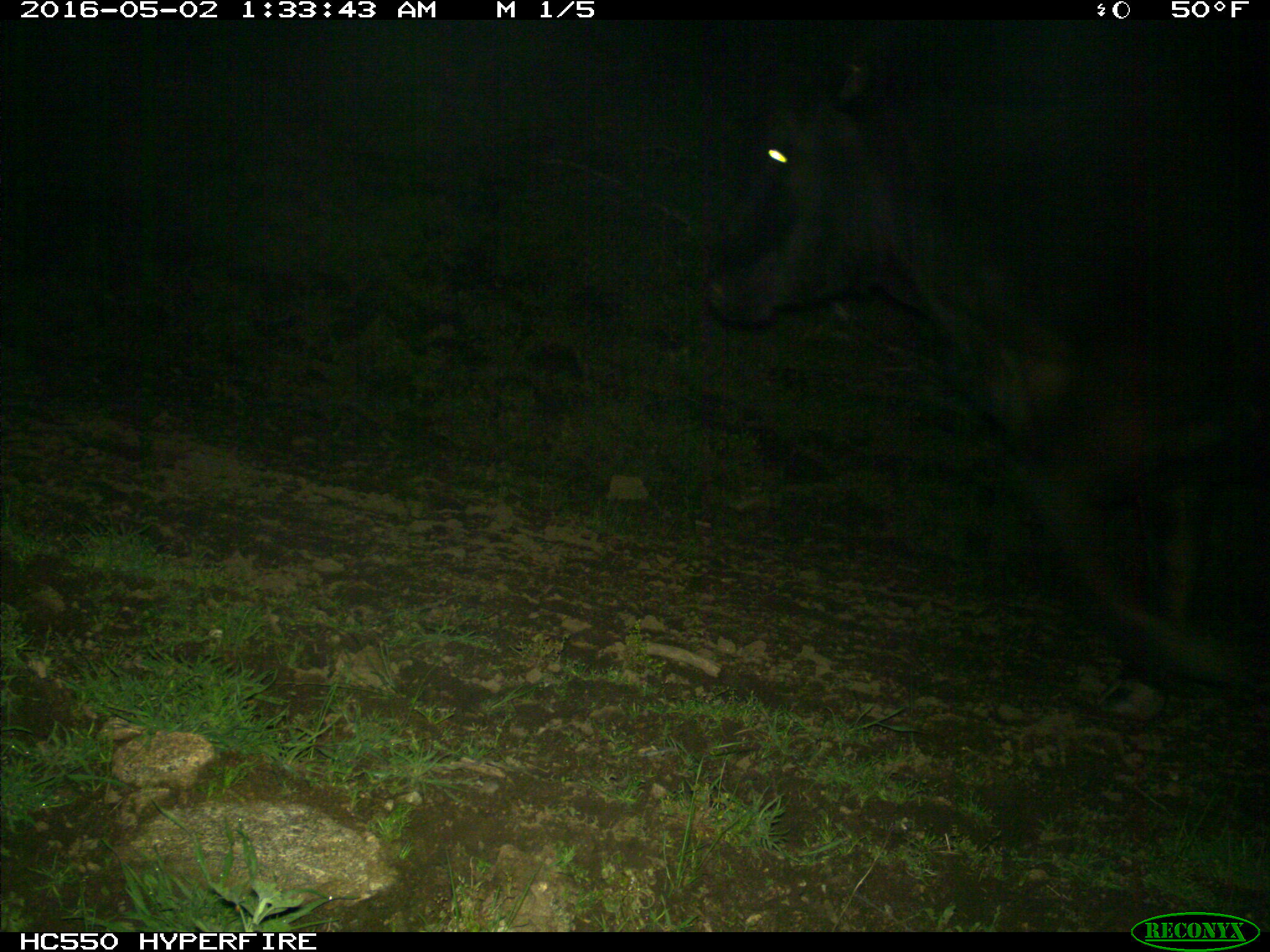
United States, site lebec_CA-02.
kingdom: Animalia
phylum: Chordata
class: Mammalia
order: Artiodactyla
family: Bovidae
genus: Bos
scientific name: Bos taurus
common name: domestic cow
Bos taurus (domestic cow).